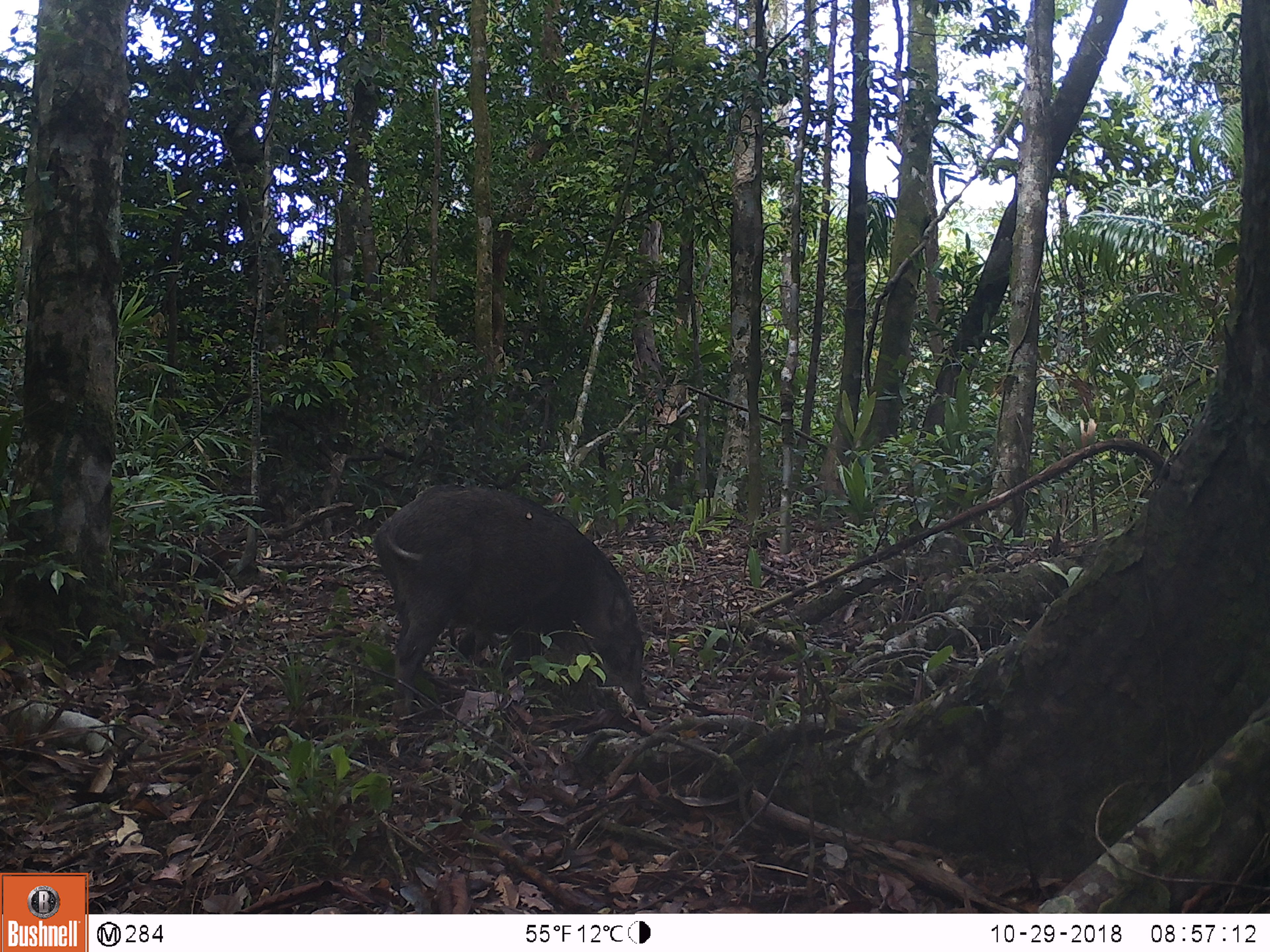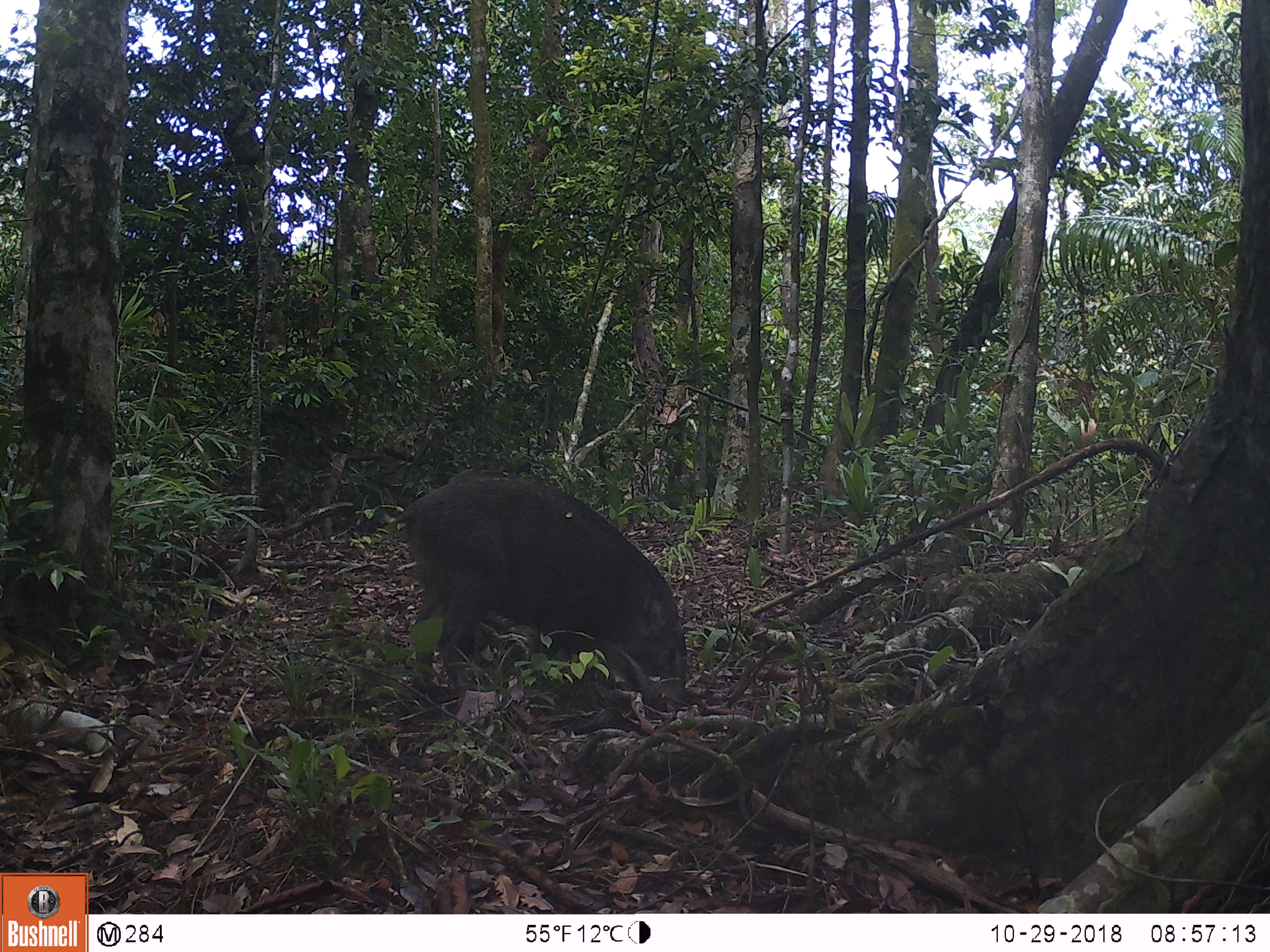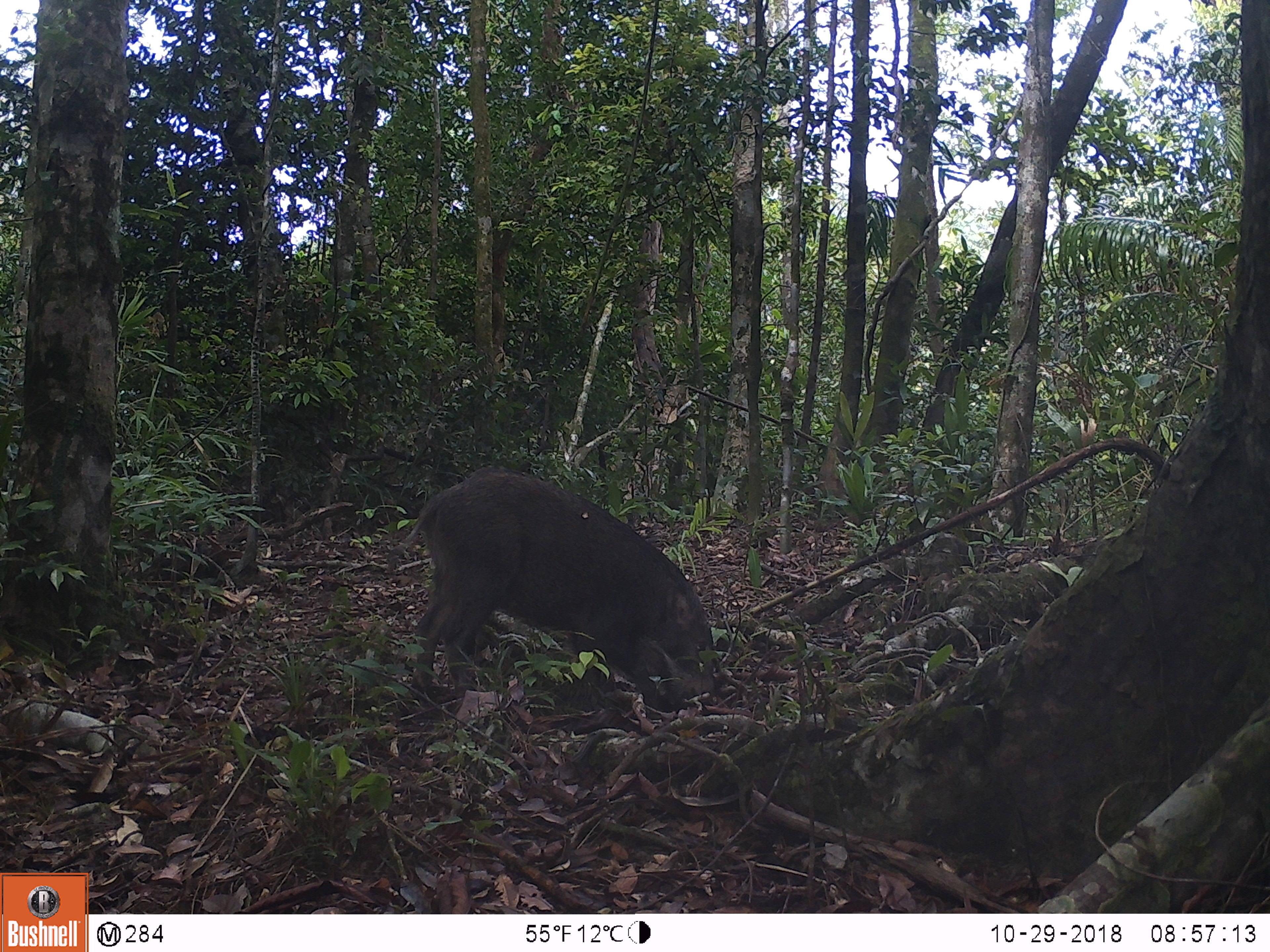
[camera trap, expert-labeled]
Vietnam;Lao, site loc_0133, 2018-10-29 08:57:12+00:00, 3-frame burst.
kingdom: Animalia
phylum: Chordata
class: Mammalia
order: Artiodactyla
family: Suidae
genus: Sus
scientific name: Sus scrofa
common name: eurasian wild pig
Eurasian wild pig (Sus scrofa). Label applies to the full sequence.